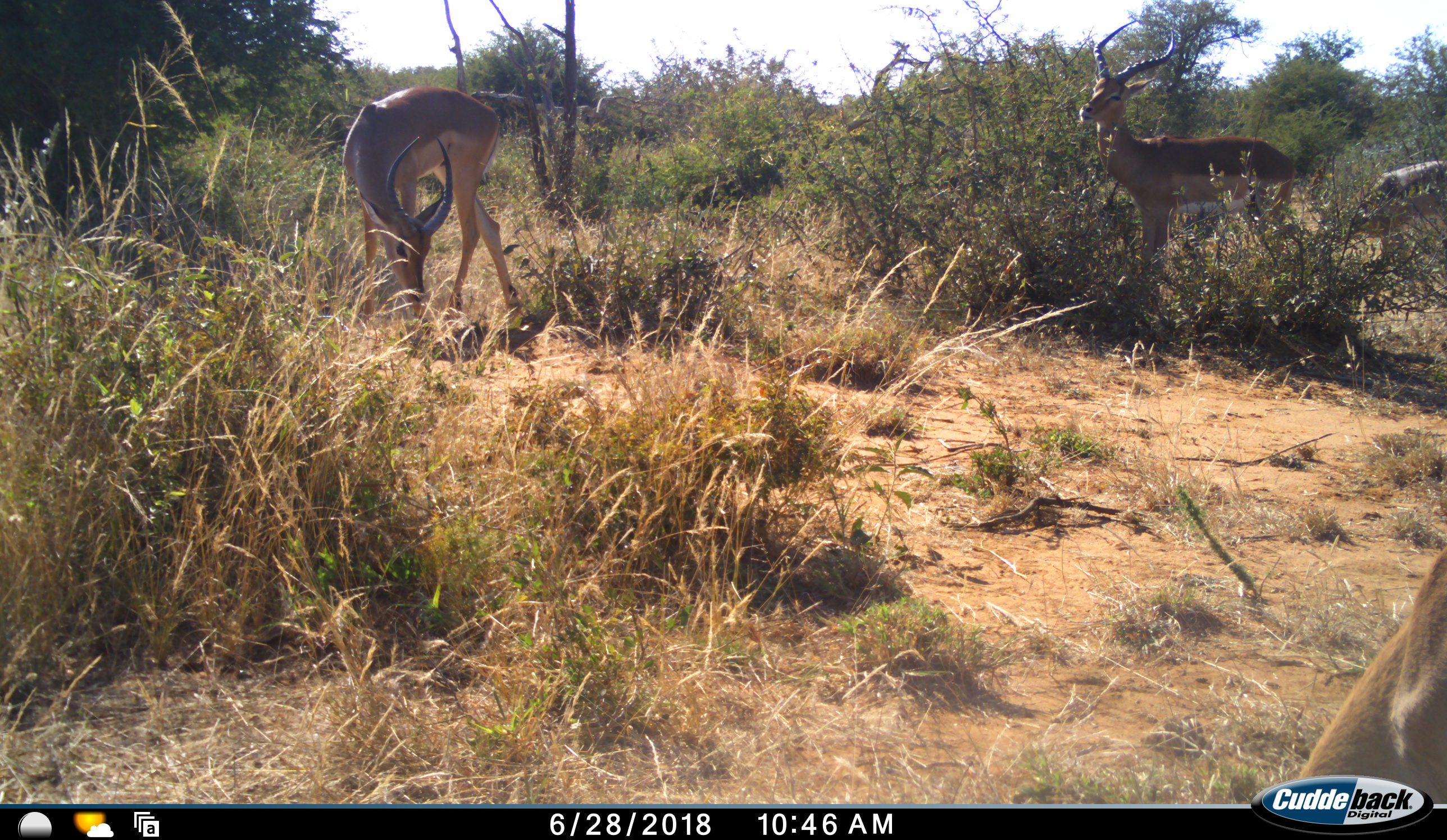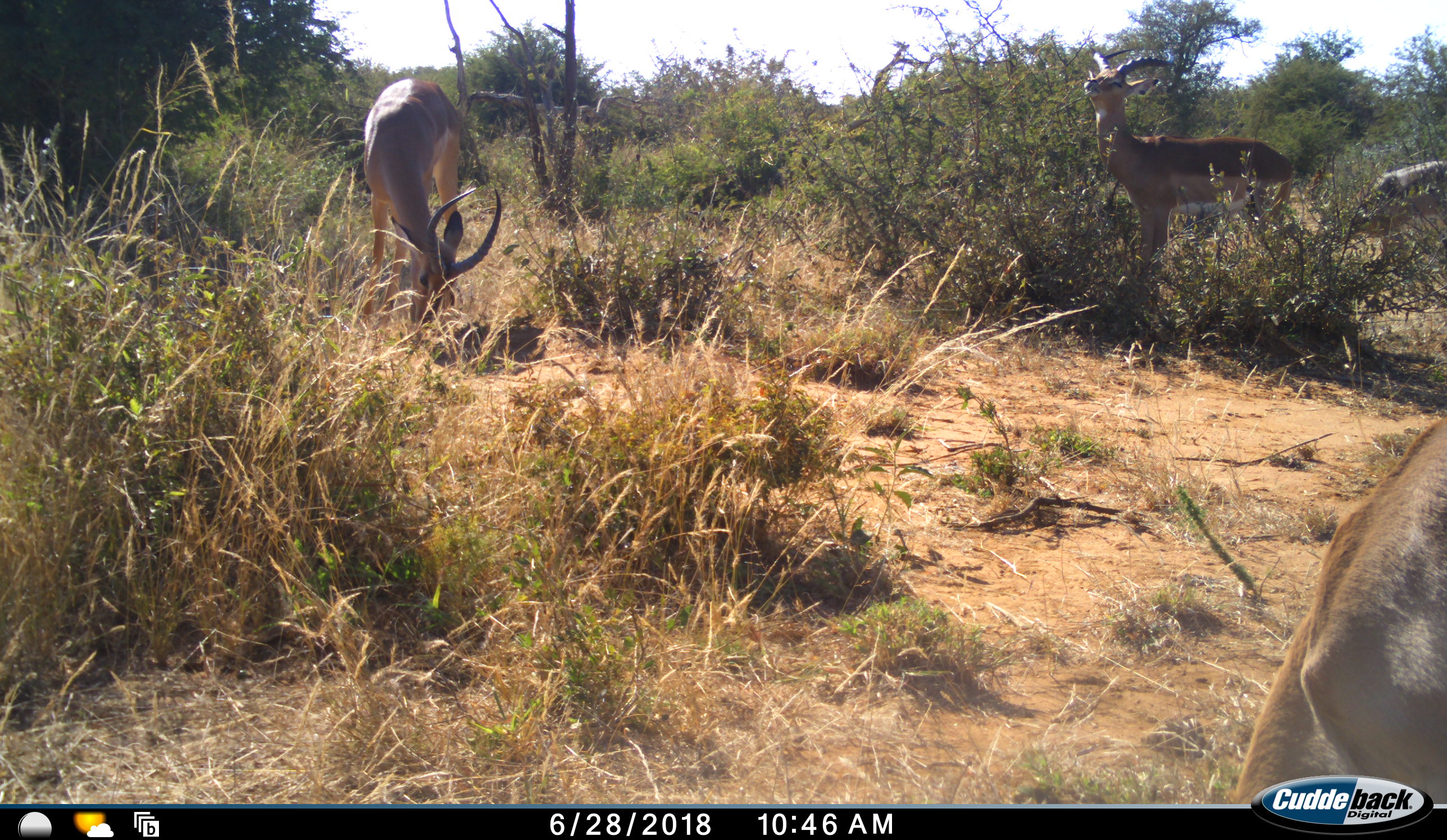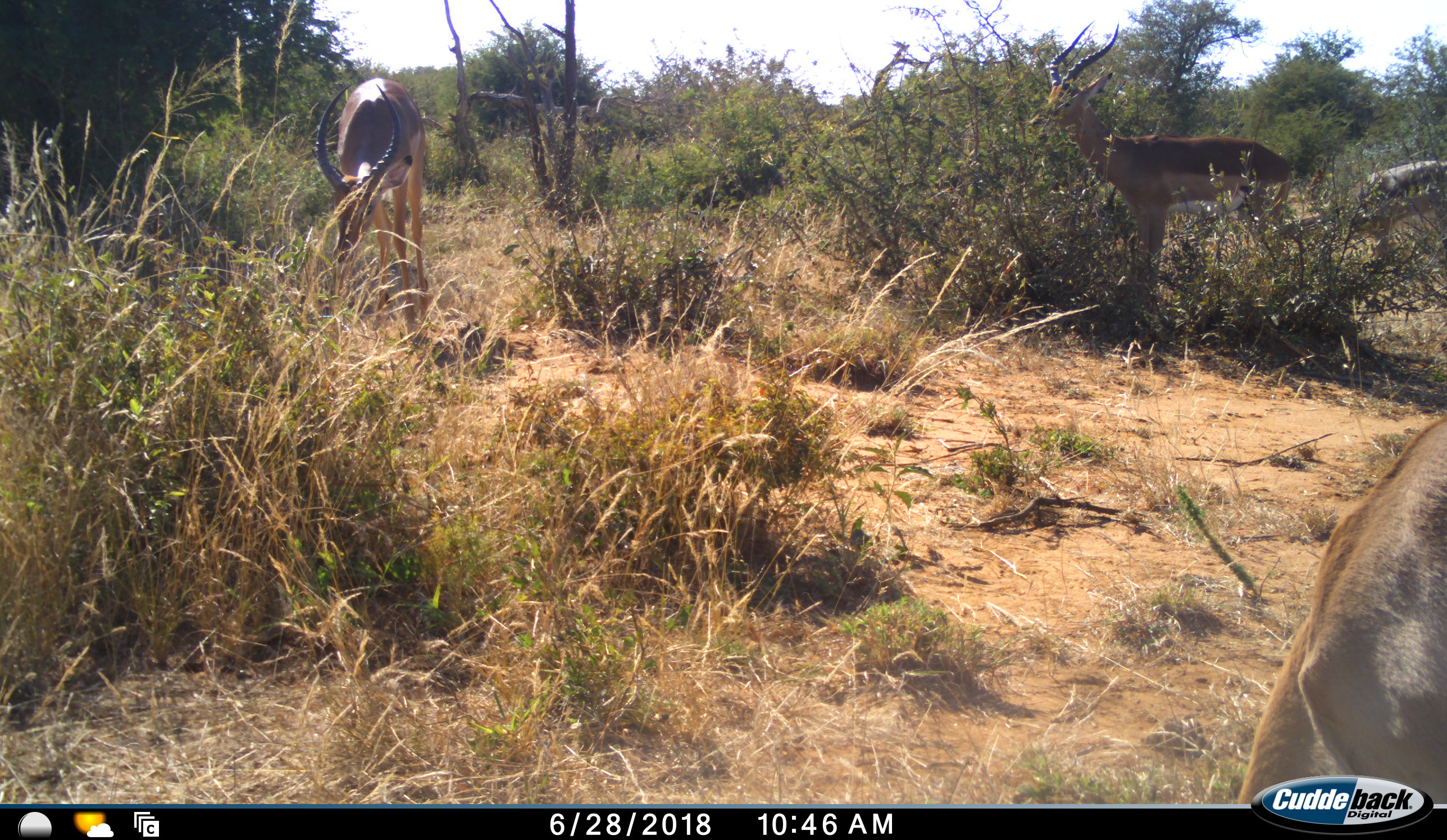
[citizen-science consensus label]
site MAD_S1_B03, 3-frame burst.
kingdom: Animalia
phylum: Chordata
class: Mammalia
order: Artiodactyla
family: Bovidae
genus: Aepyceros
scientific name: Aepyceros melampus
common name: impala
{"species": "impala (Aepyceros melampus)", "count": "4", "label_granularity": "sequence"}